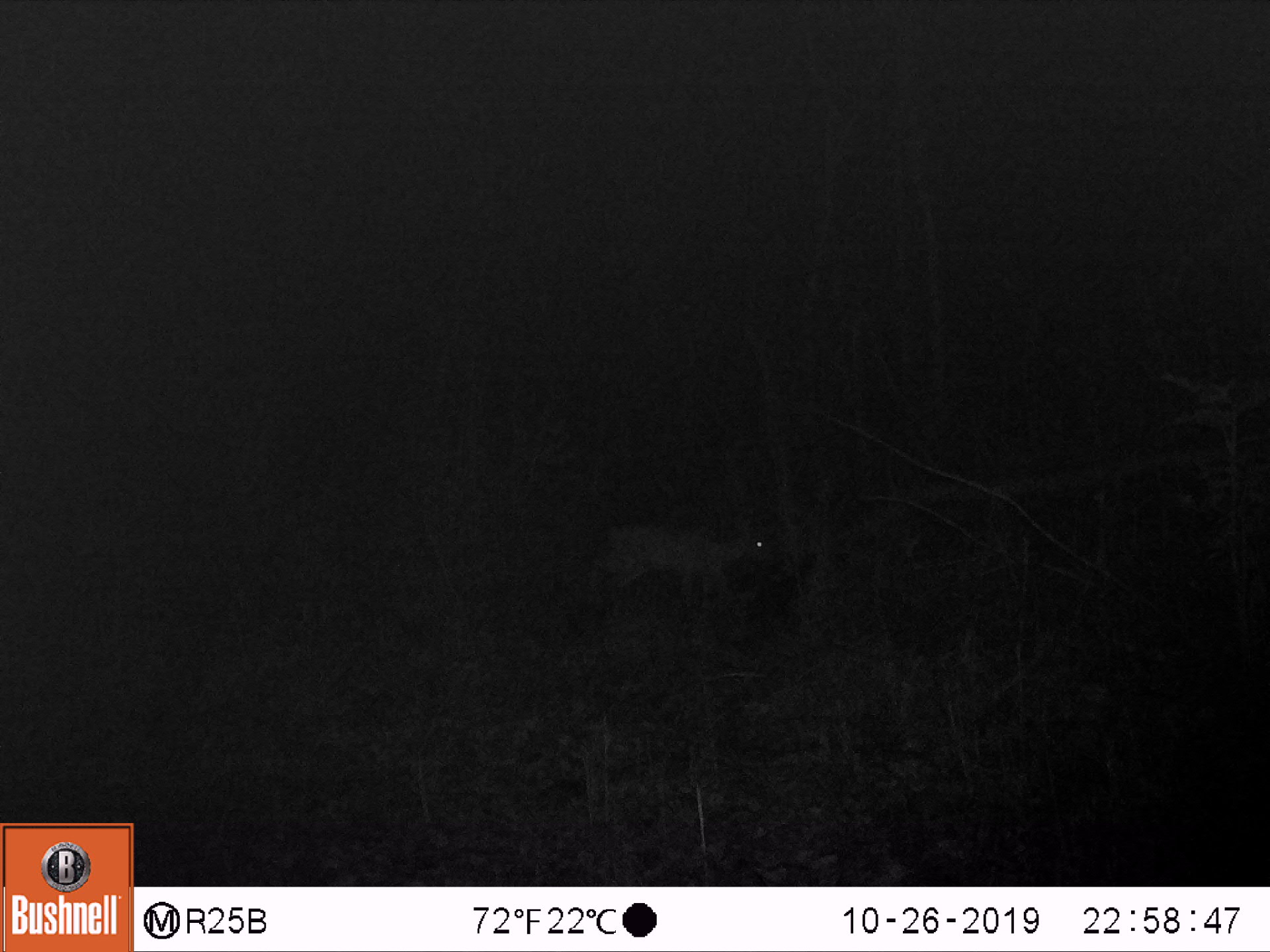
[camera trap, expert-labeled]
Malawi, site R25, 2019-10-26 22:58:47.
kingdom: Animalia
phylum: Chordata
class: Mammalia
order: Artiodactyla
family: Bovidae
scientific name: Antilopinae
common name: small antelope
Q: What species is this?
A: Small antelope (Antilopinae).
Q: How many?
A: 1.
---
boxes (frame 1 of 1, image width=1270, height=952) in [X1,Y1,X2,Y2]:
small antelope: [587,499,785,636]